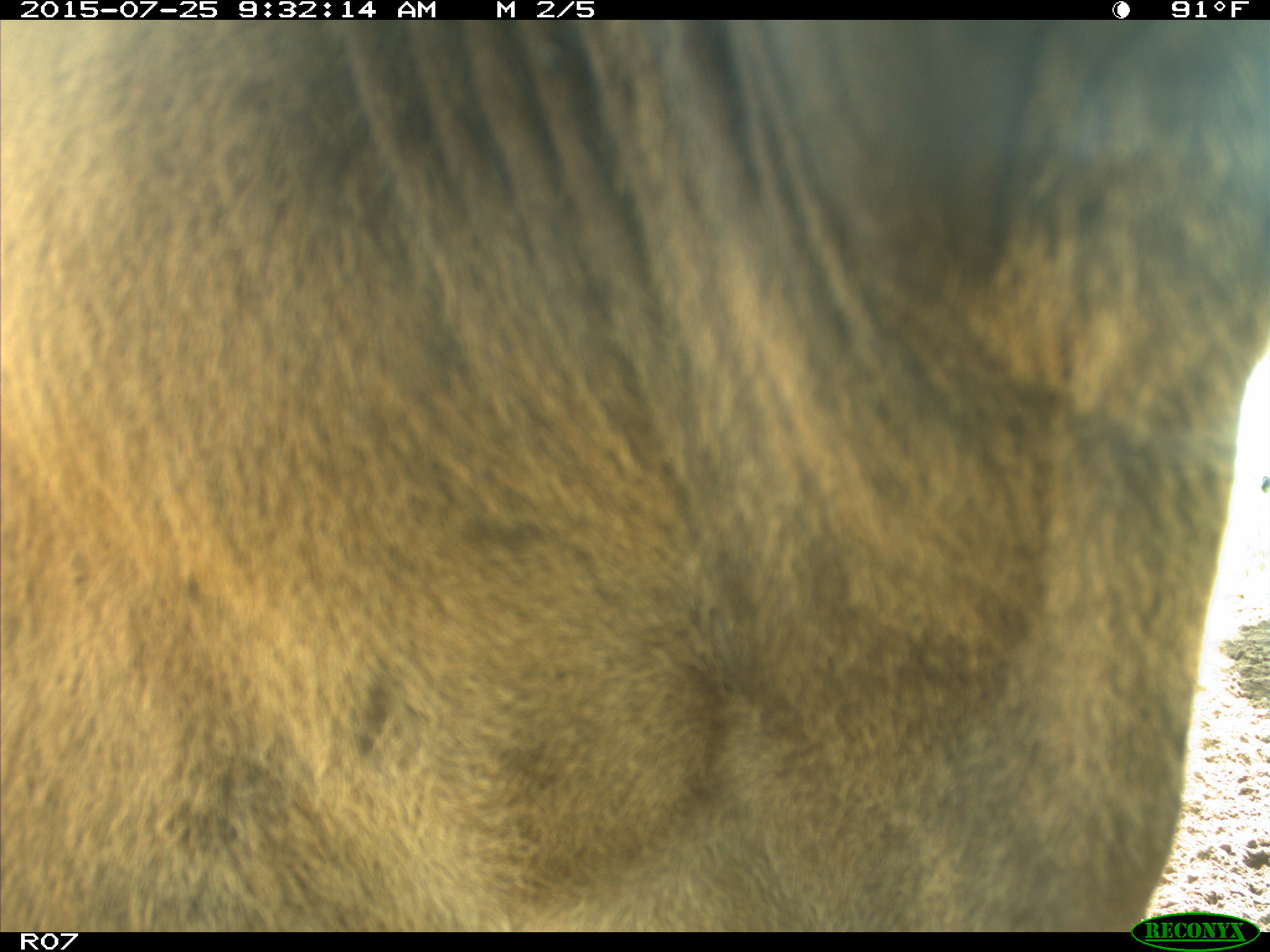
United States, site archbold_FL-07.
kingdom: Animalia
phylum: Chordata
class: Mammalia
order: Artiodactyla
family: Bovidae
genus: Bos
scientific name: Bos taurus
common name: domestic cow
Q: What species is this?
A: Bos taurus (domestic cow).